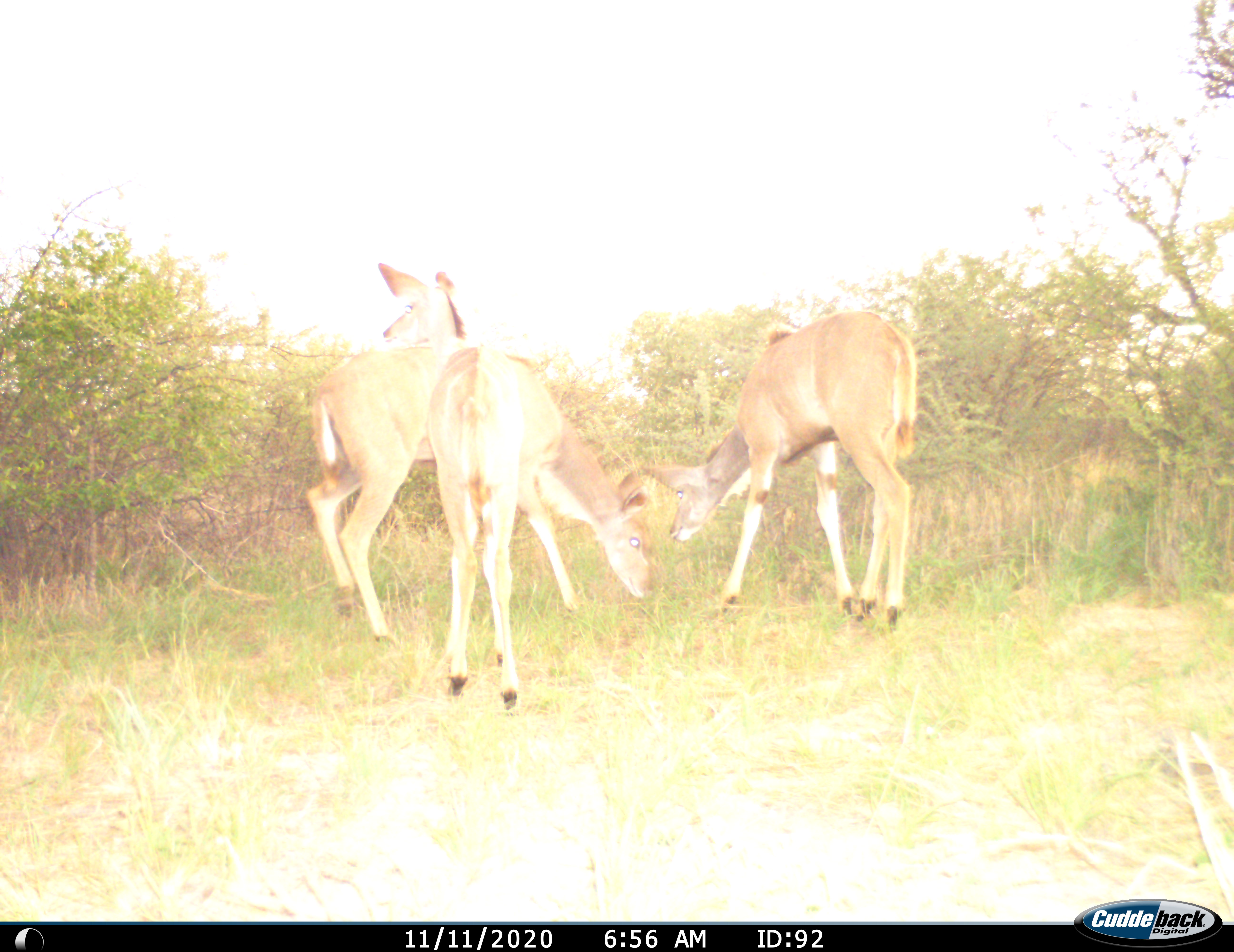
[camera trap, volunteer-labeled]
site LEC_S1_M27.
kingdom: Animalia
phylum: Chordata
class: Mammalia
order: Artiodactyla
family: Bovidae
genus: Tragelaphus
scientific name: Tragelaphus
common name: kudu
Kudu (Tragelaphus), count 3. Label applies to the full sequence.